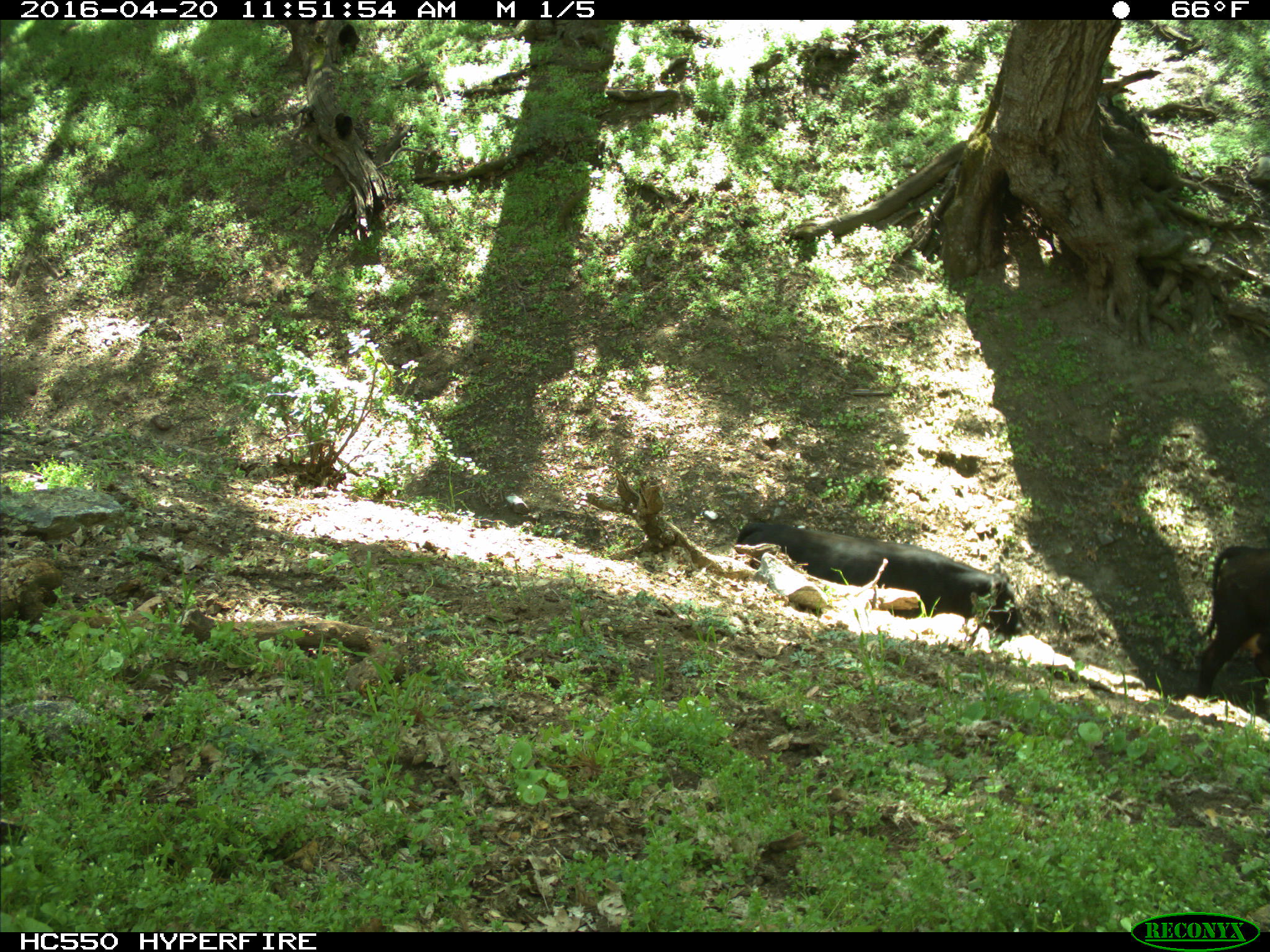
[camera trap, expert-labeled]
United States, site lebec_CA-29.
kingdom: Animalia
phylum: Chordata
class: Mammalia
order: Artiodactyla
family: Bovidae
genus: Bos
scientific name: Bos taurus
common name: domestic cow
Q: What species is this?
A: Bos taurus (domestic cow).